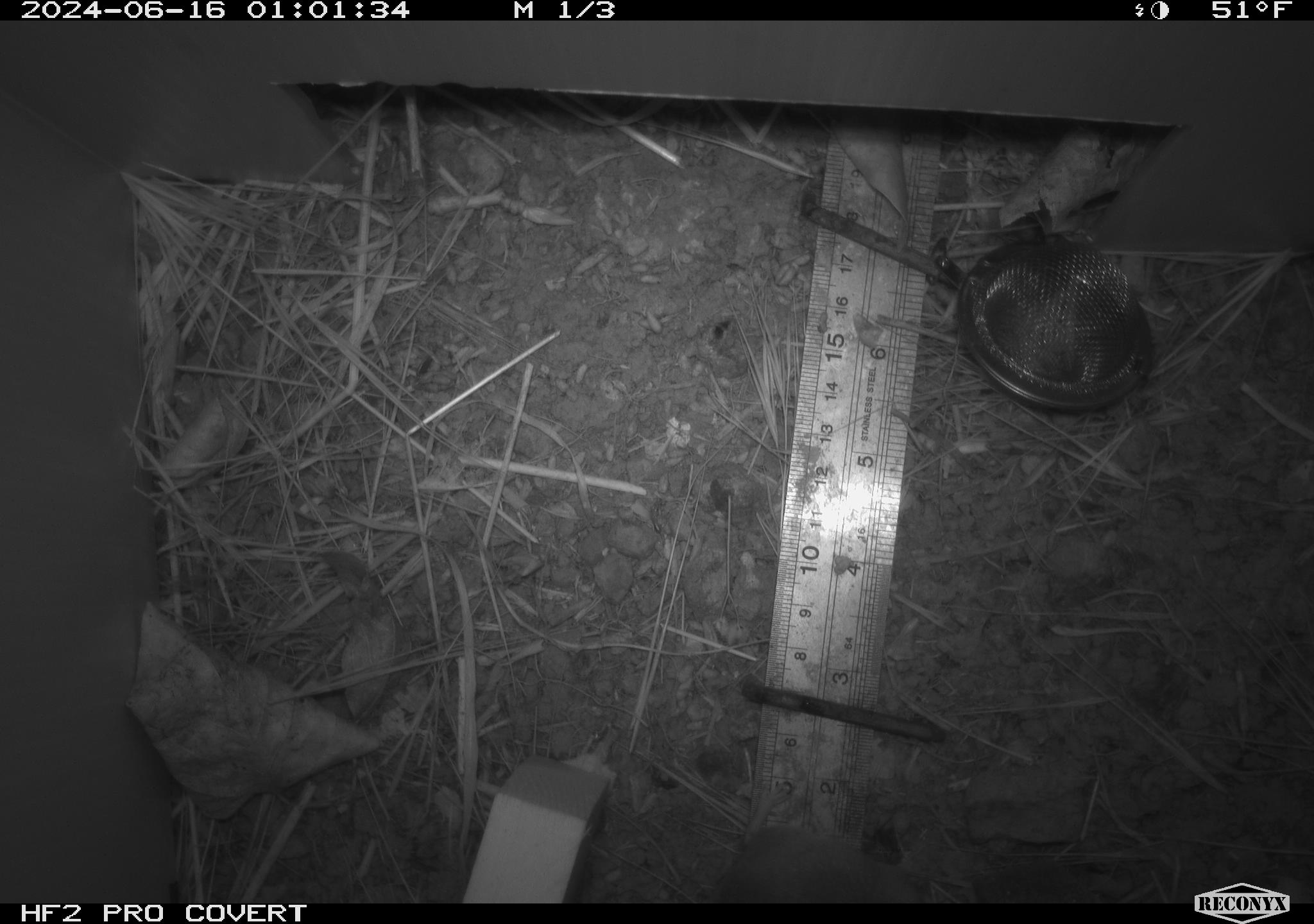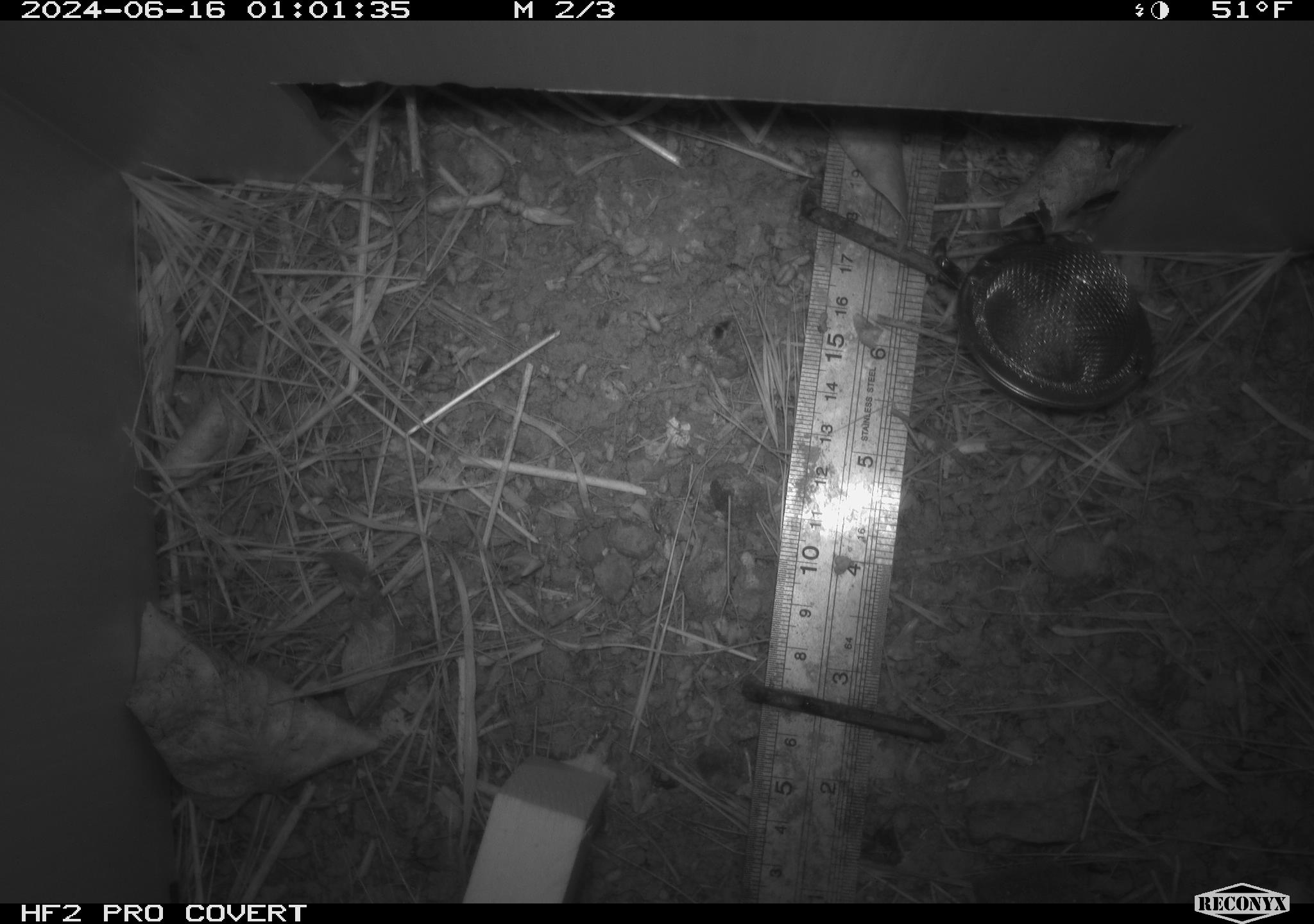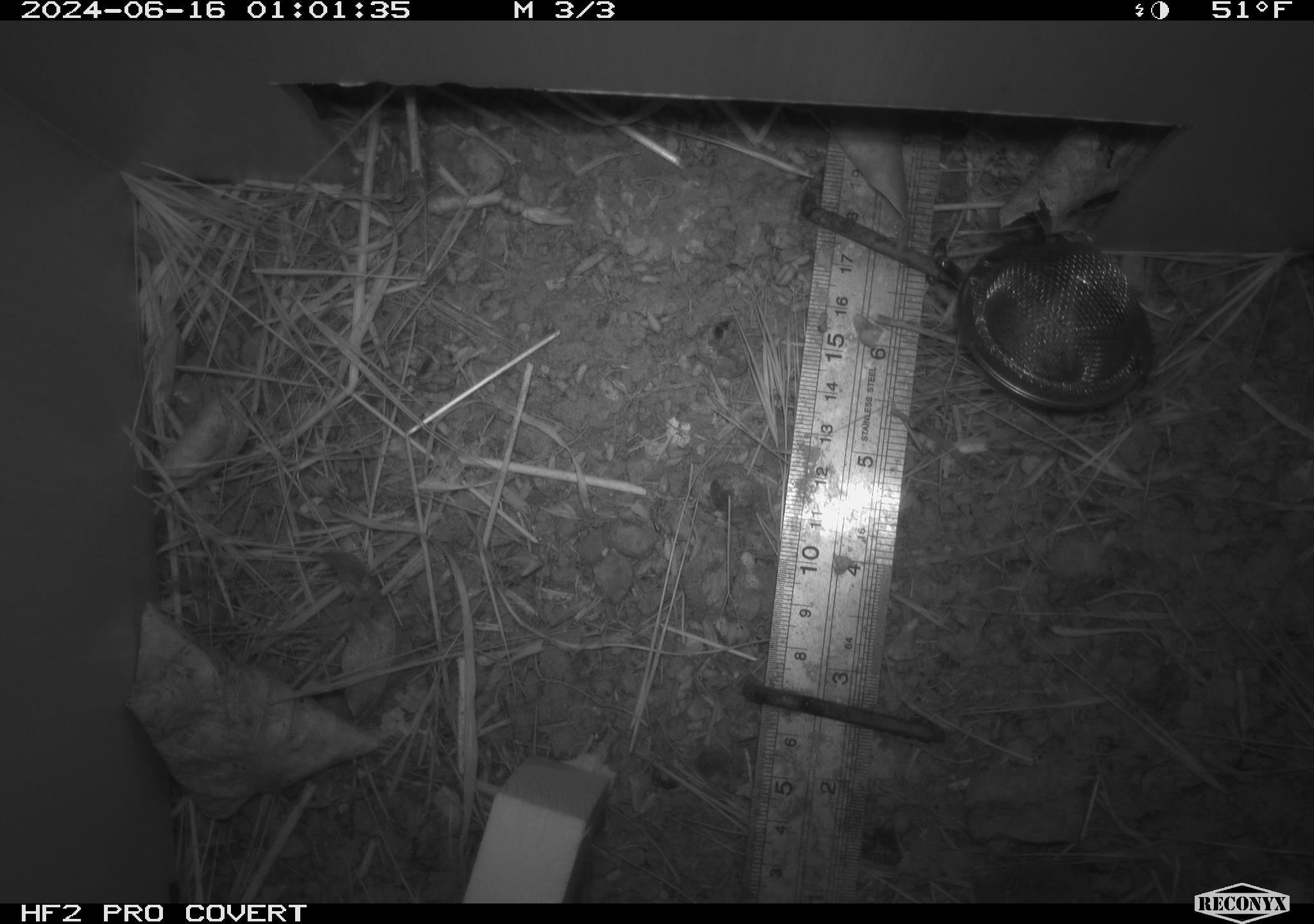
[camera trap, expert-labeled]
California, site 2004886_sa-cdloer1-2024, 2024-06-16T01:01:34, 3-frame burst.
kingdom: Animalia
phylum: Chordata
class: Mammalia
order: Rodentia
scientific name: Rodentia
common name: mouse species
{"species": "mouse species (Rodentia)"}